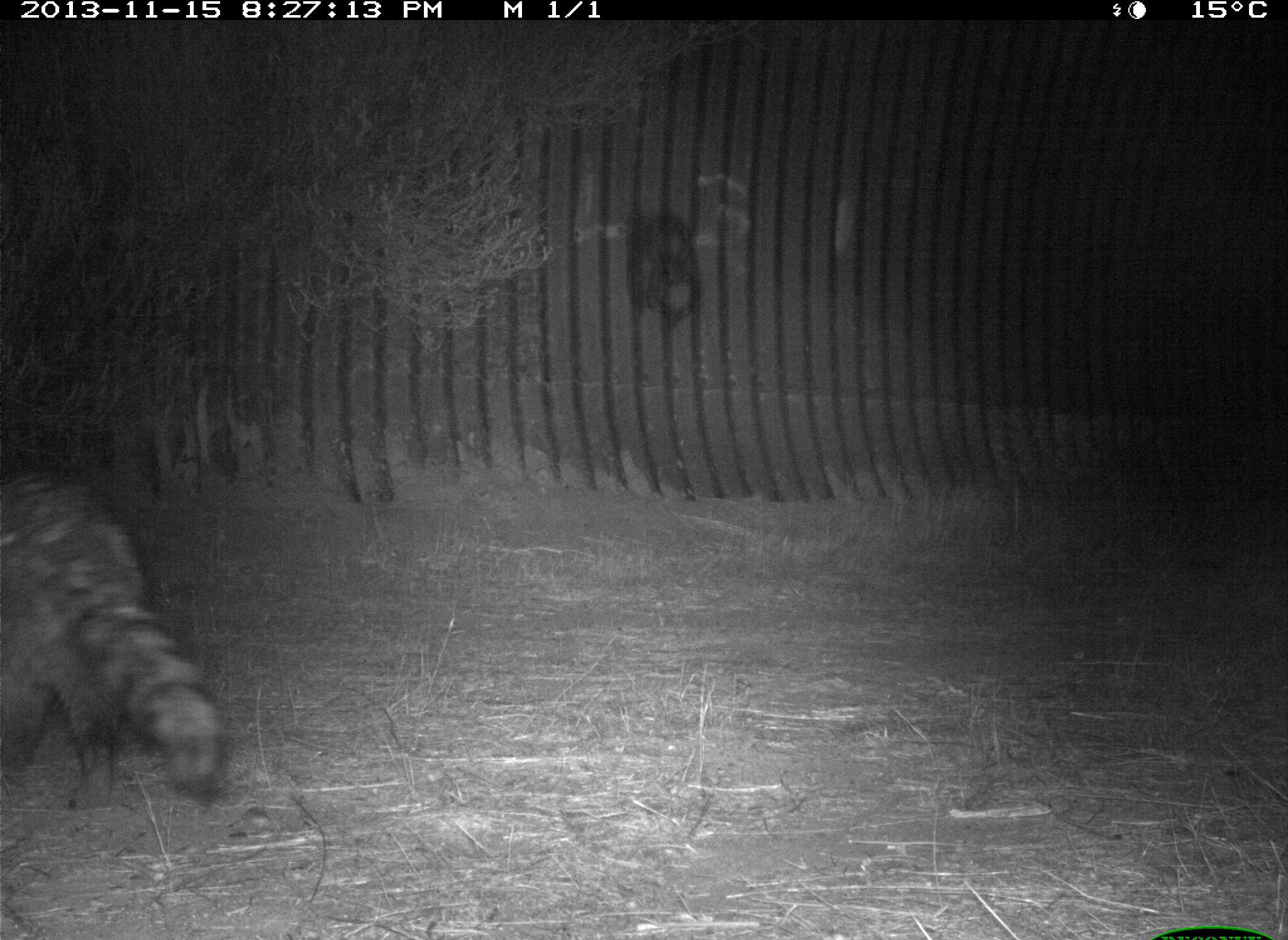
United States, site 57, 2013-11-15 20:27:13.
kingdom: Animalia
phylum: Chordata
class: Mammalia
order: Carnivora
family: Procyonidae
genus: Procyon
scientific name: Procyon lotor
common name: raccoon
Raccoon (Procyon lotor).